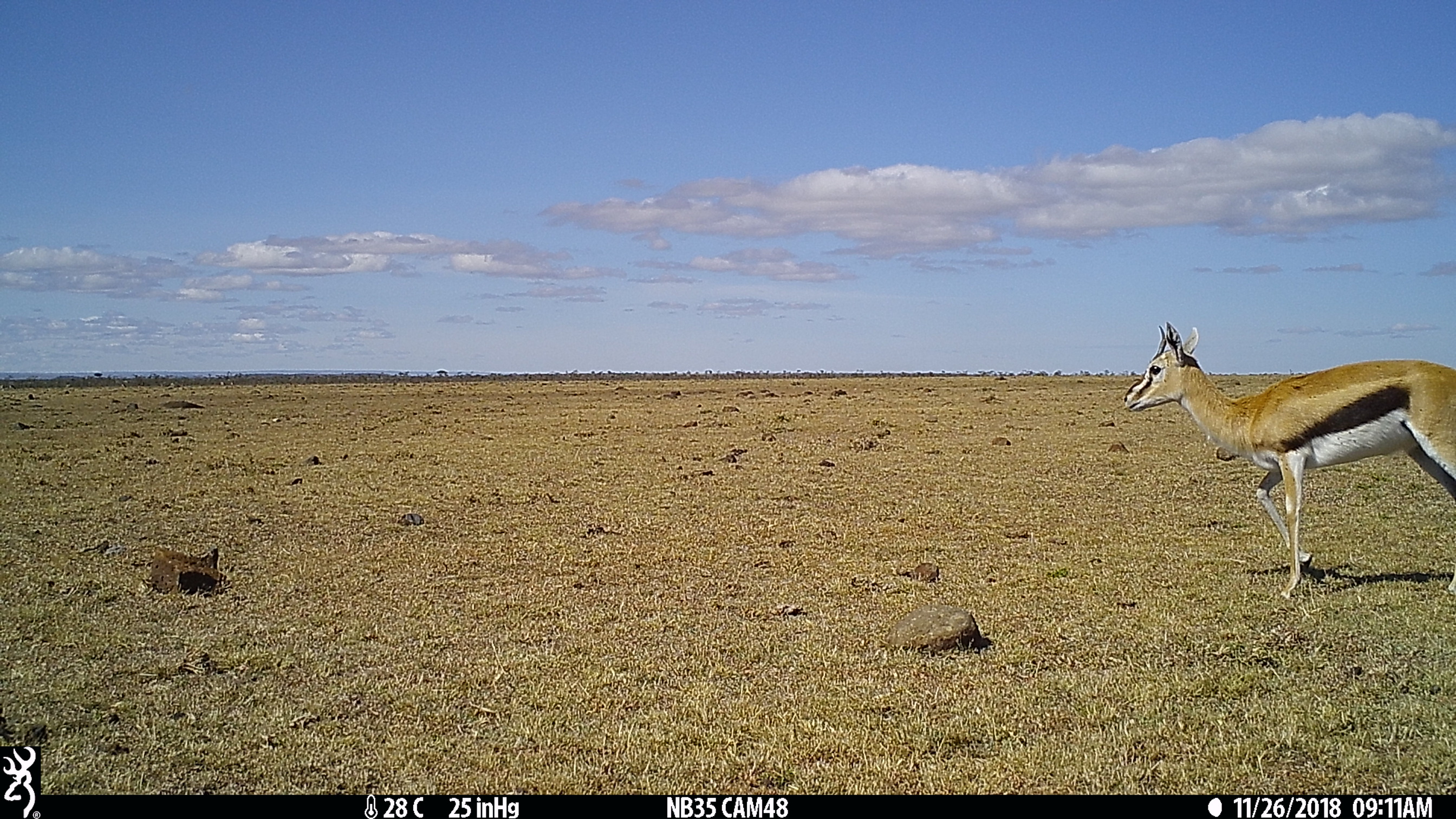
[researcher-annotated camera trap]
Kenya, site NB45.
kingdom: Animalia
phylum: Chordata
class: Mammalia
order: Artiodactyla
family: Bovidae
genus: Eudorcas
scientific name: Eudorcas thomsonii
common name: thomon's gazelle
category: gazelle thomsons